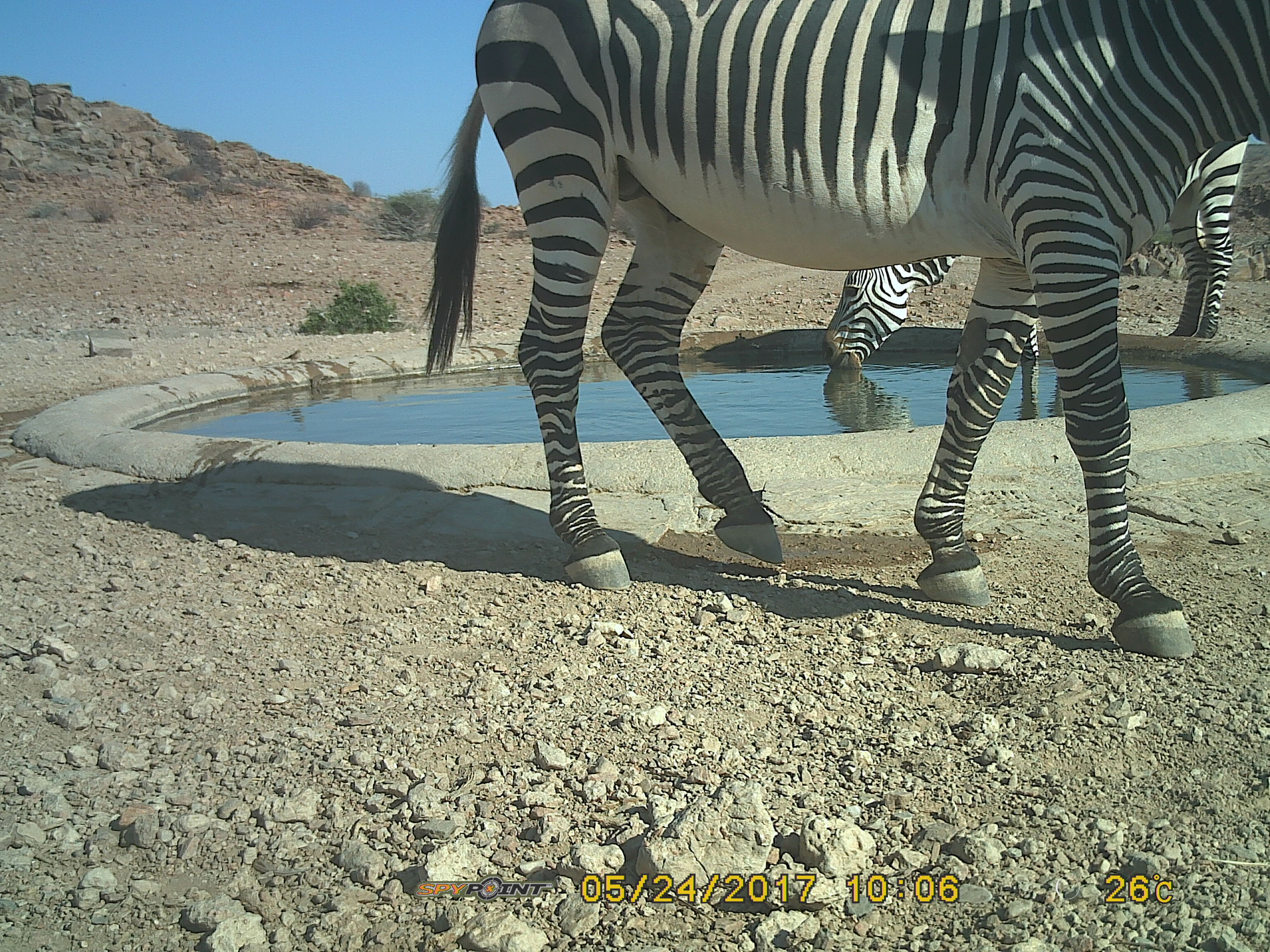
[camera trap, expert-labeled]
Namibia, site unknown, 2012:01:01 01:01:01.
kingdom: Animalia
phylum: Chordata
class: Mammalia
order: Perissodactyla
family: Equidae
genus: Equus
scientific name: Equus zebra hartmannae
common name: hartmann's mountain zebra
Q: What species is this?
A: Equus zebra hartmannae (hartmann's mountain zebra).